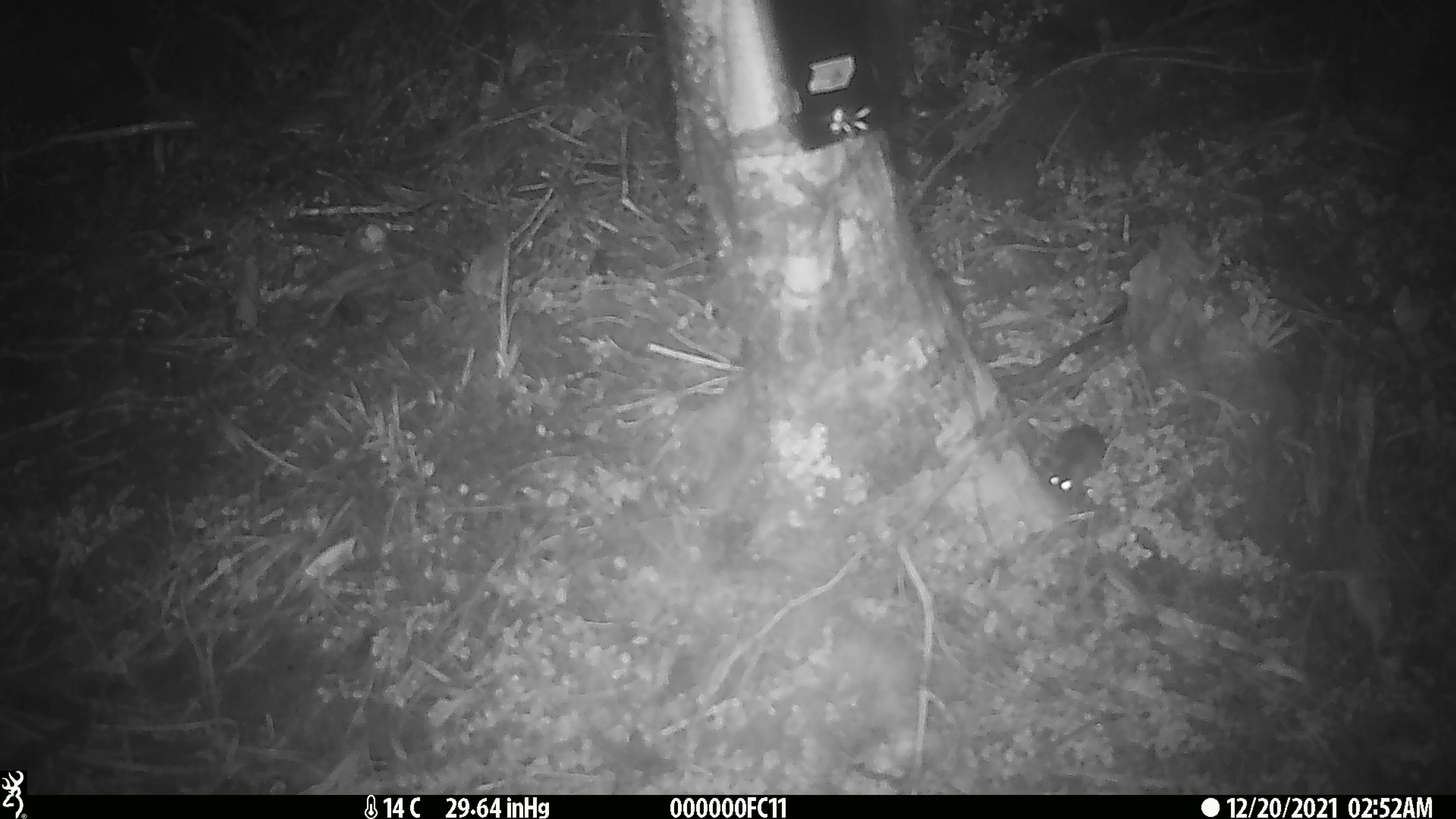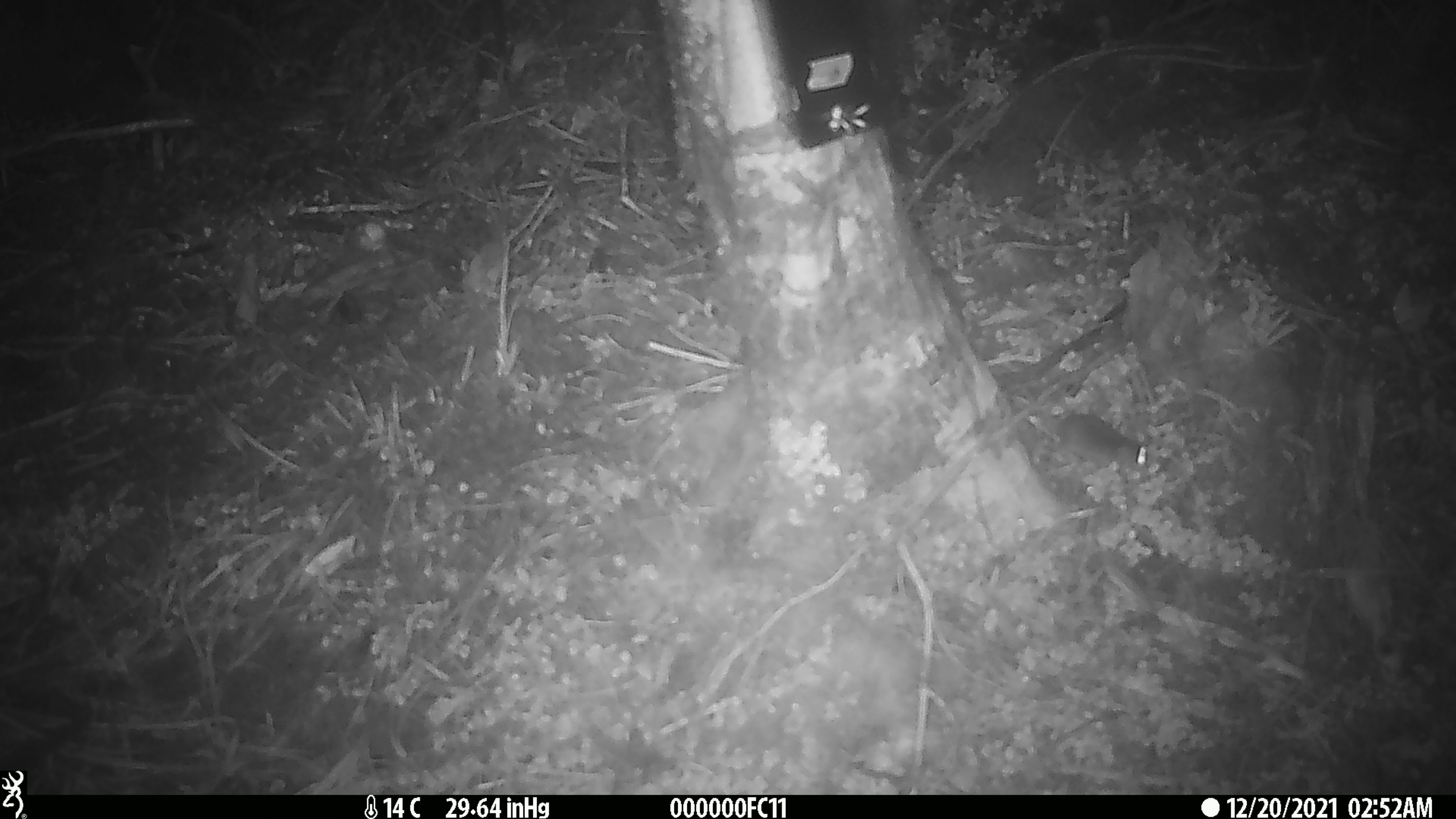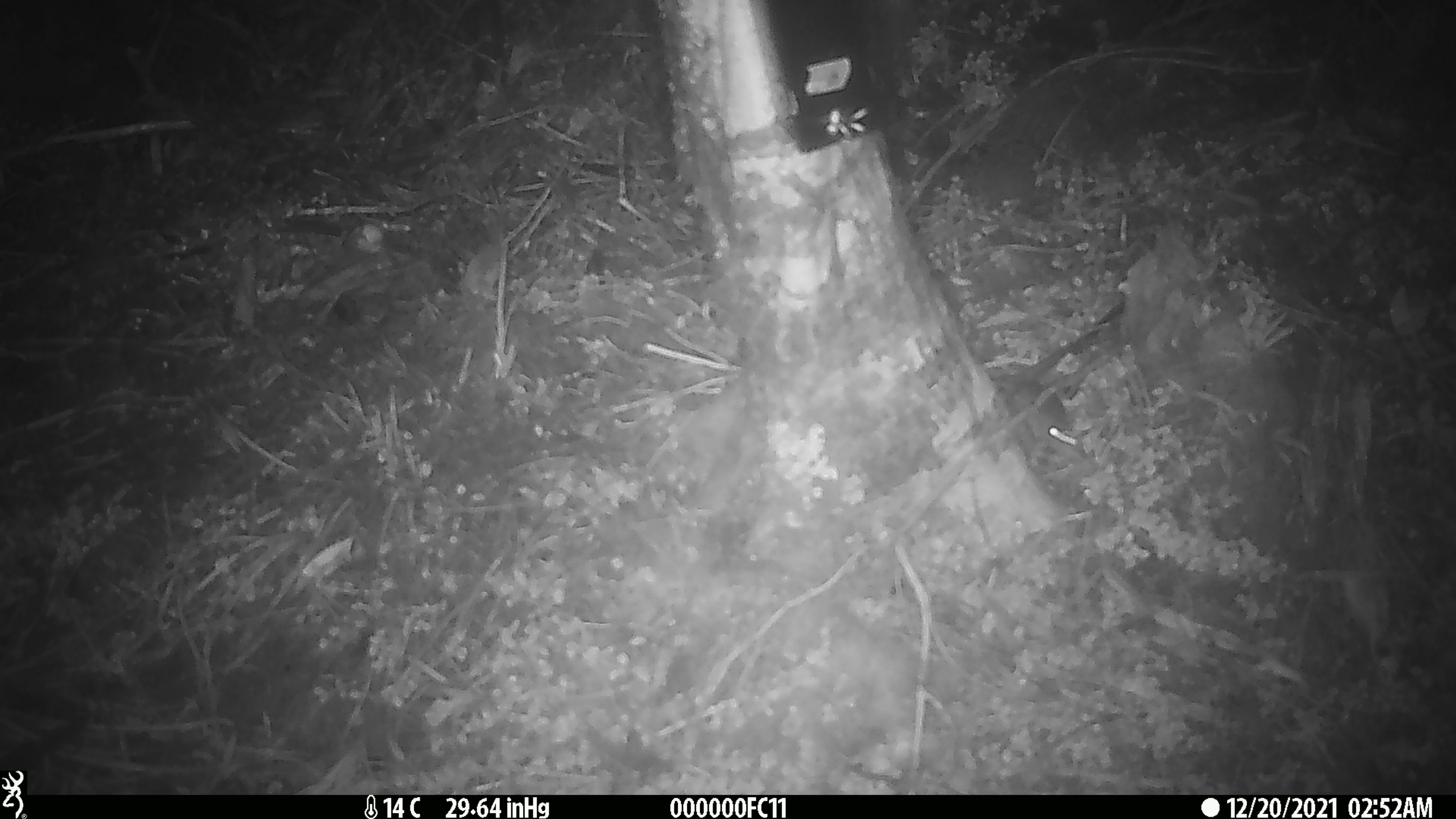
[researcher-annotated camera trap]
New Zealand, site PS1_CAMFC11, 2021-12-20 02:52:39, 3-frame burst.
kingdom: Animalia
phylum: Chordata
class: Mammalia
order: Rodentia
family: Muridae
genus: Mus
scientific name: Mus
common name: mouse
Mouse (Mus).